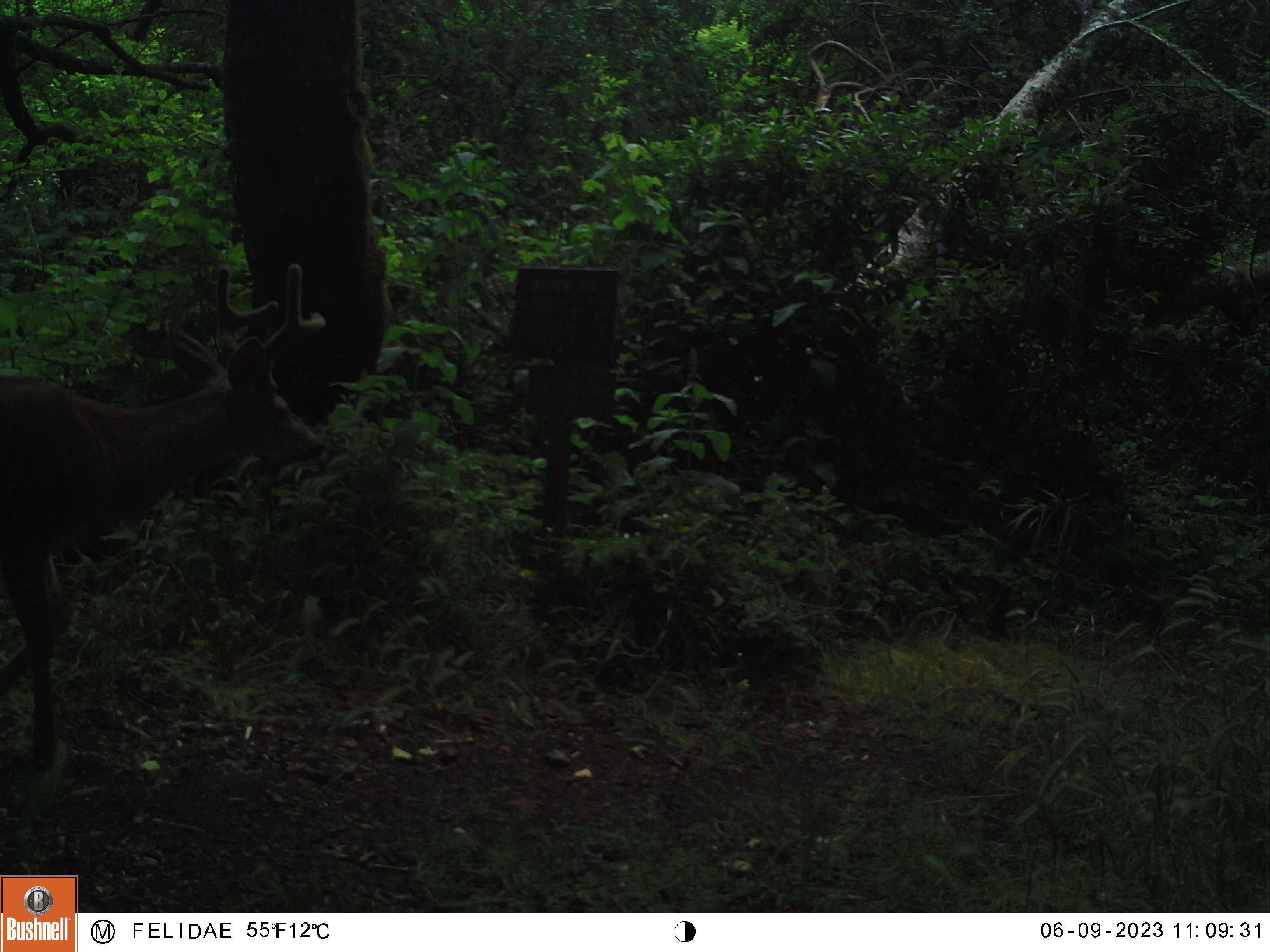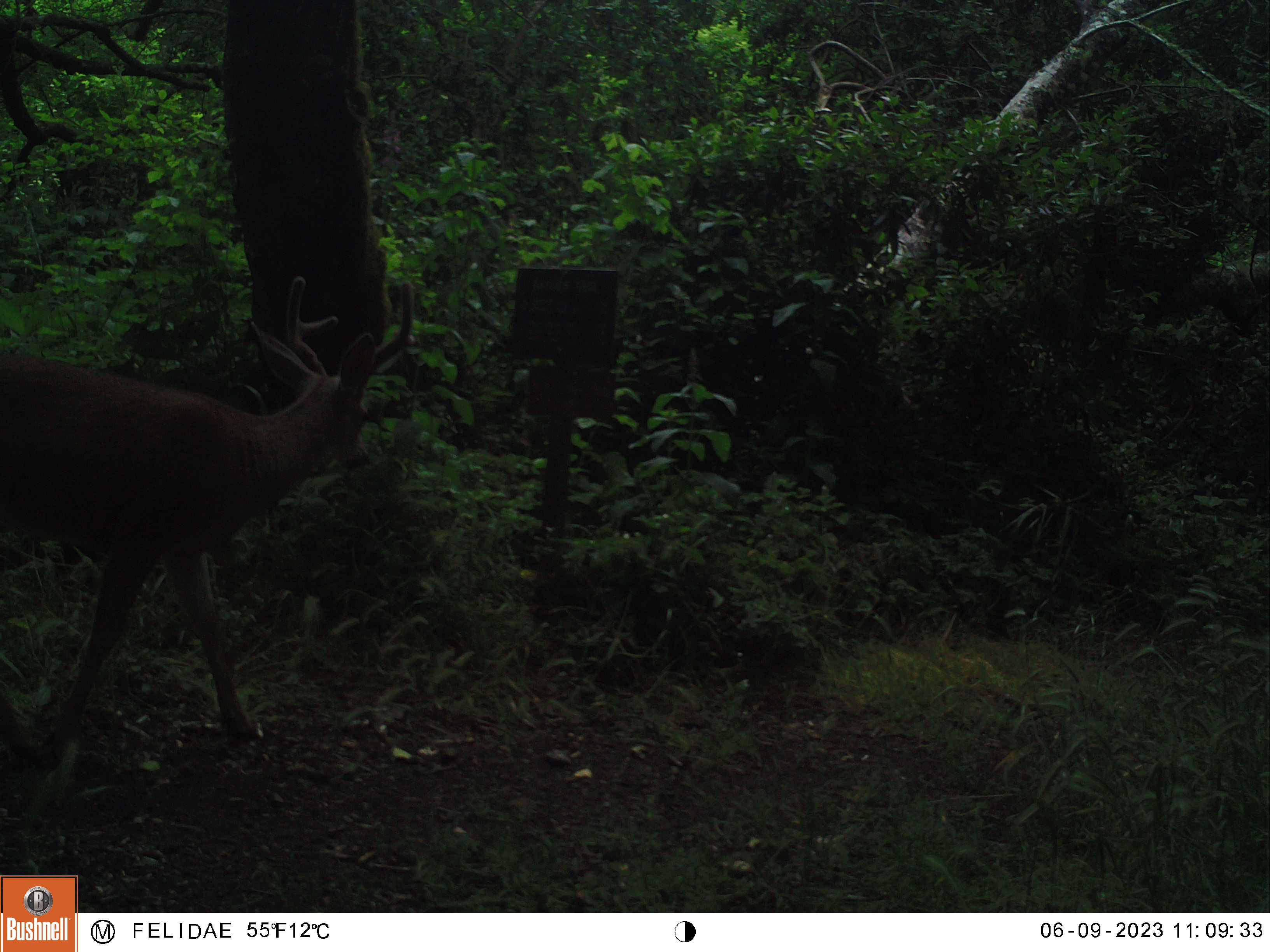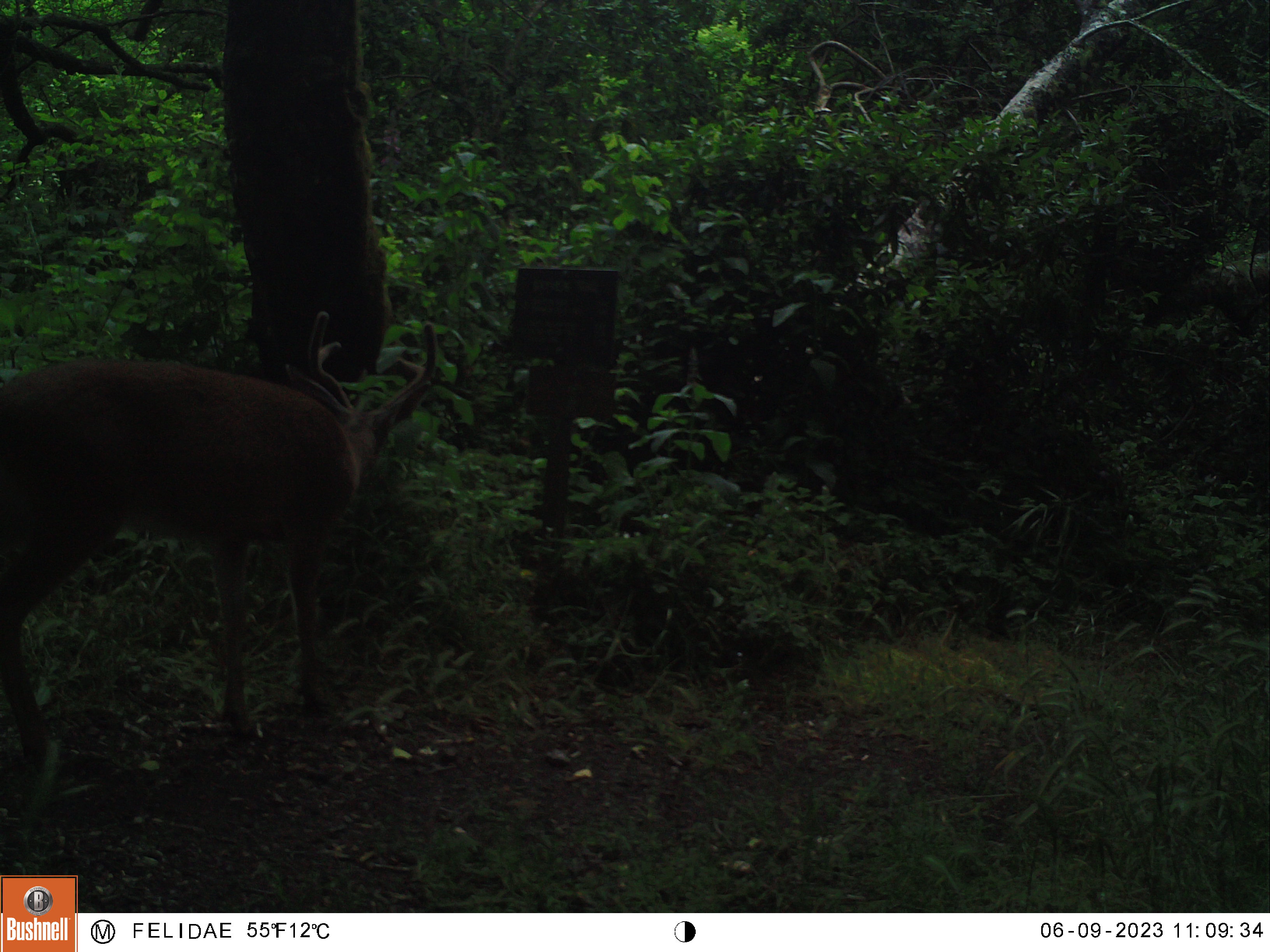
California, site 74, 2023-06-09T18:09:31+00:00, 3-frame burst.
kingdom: Animalia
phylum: Chordata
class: Mammalia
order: Artiodactyla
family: Cervidae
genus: Odocoileus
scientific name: Odocoileus hemionus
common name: mule deer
Mule deer (Odocoileus hemionus).